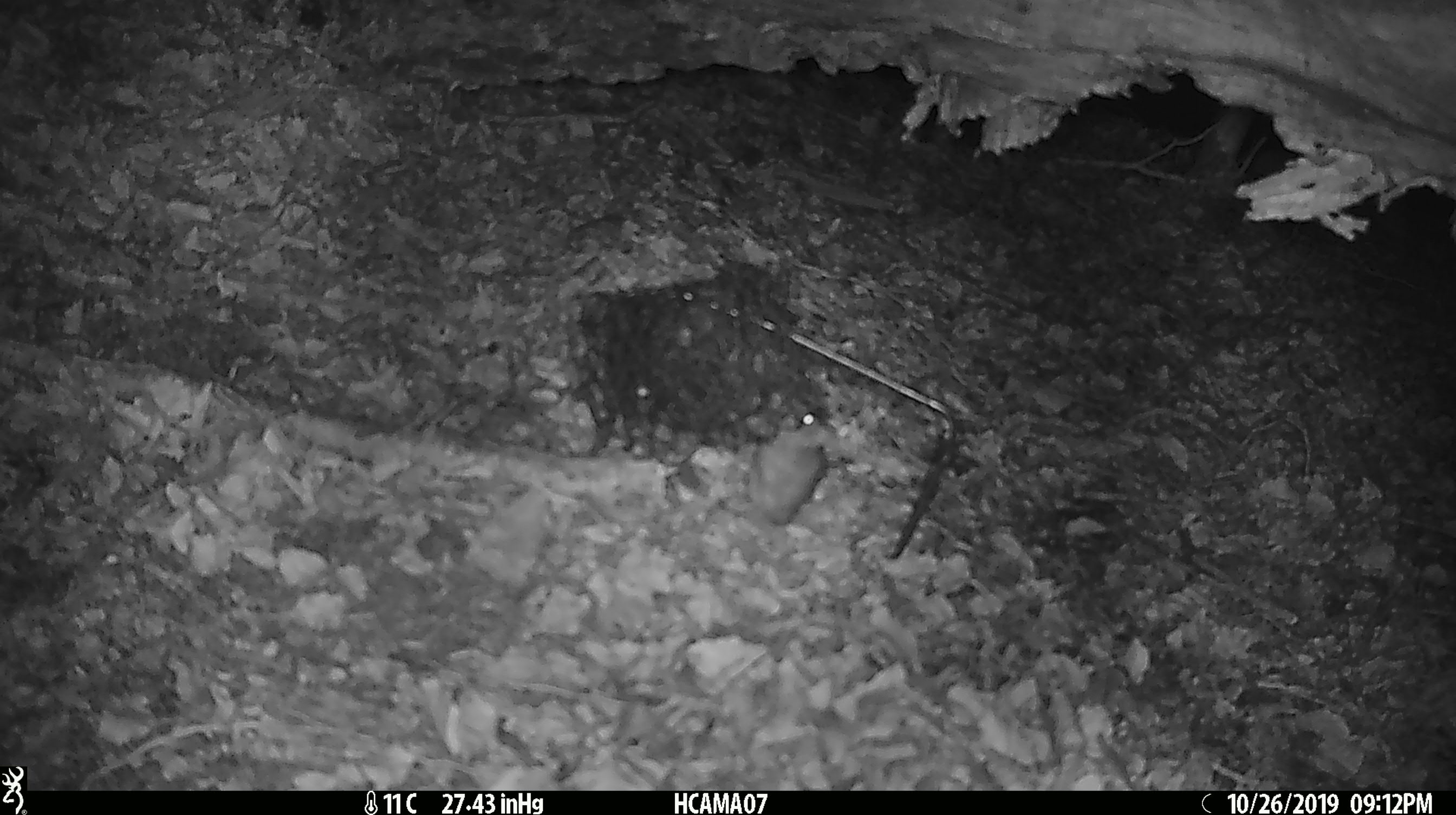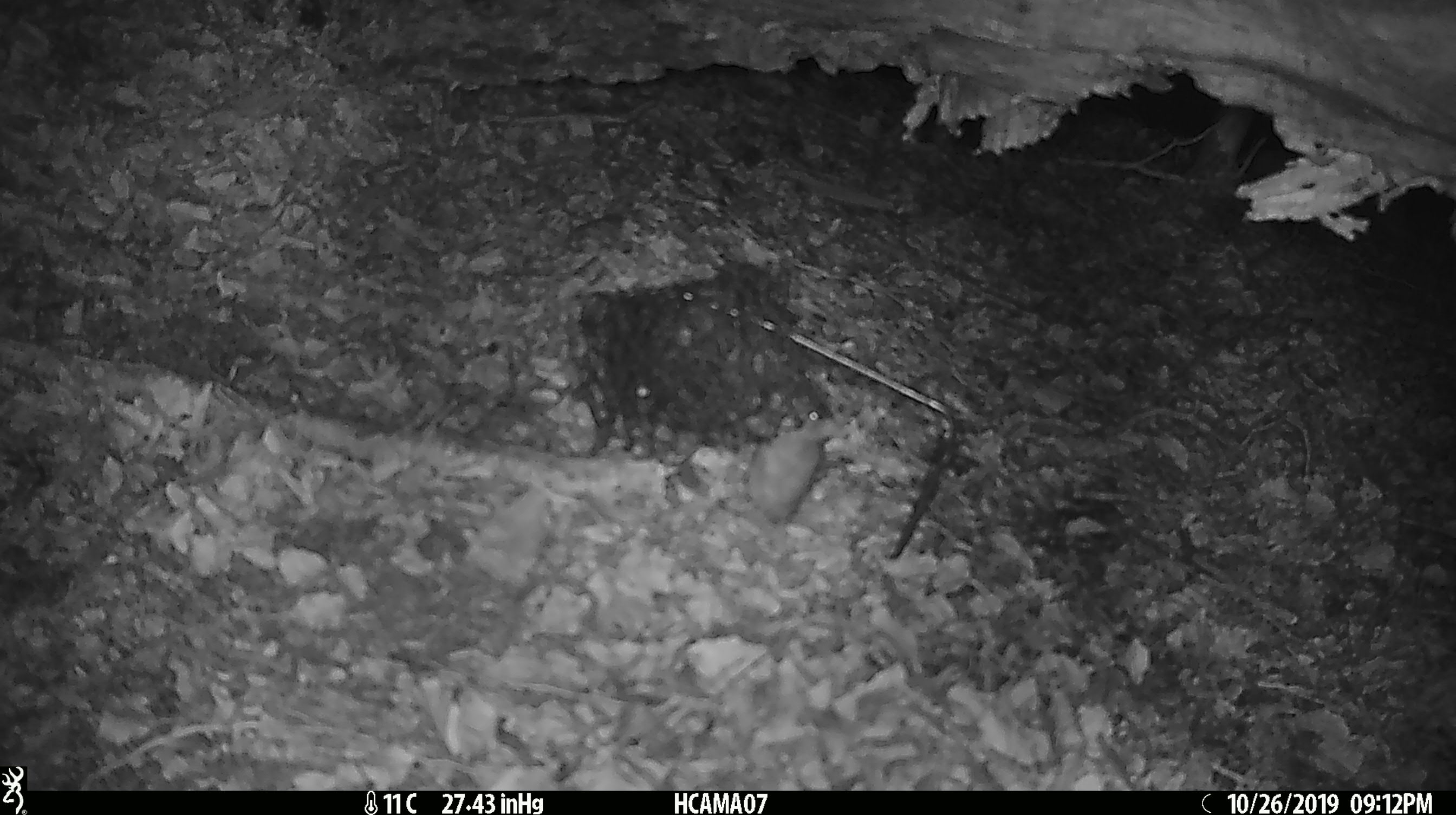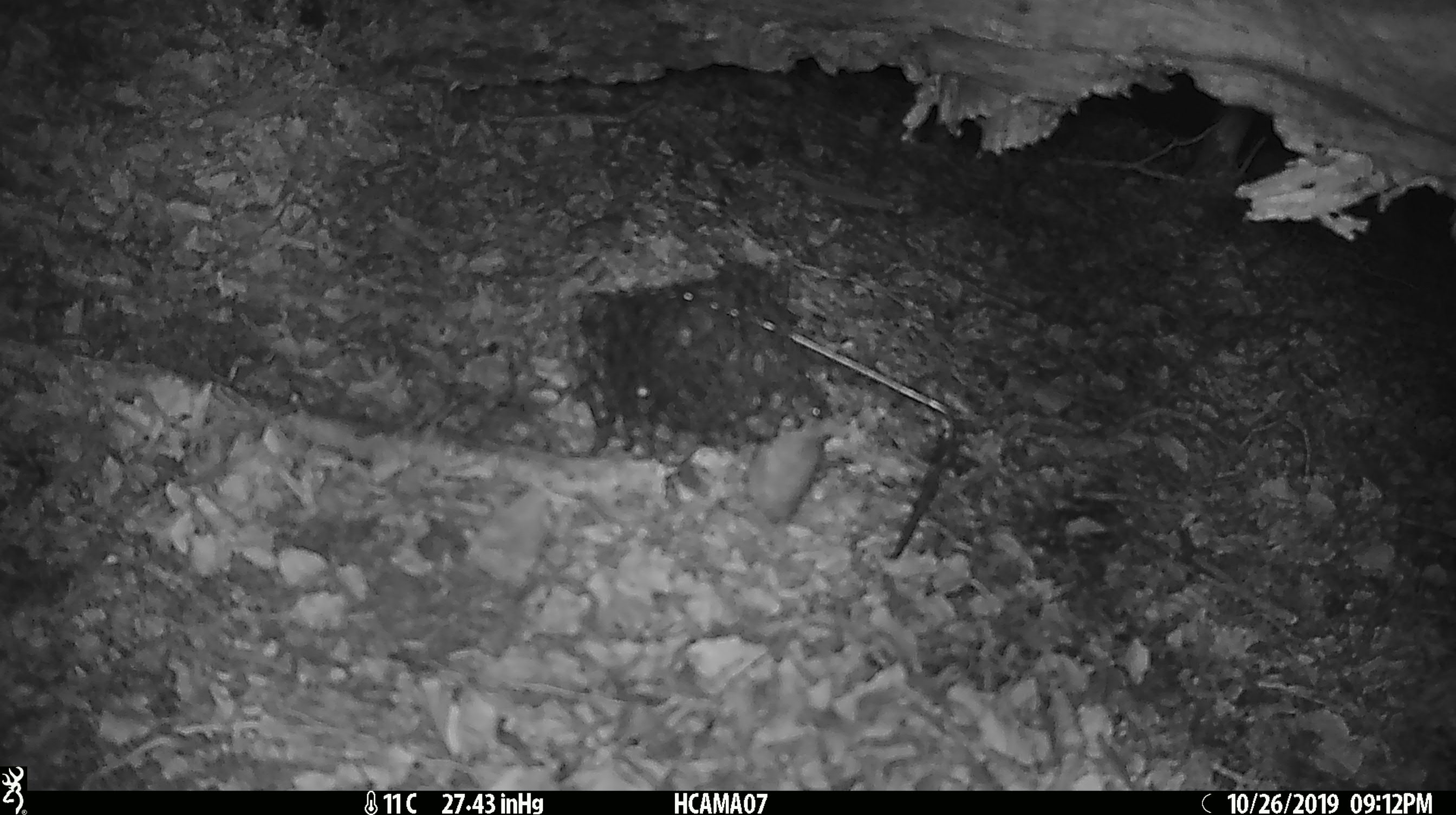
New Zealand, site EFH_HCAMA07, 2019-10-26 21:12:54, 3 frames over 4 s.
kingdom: Animalia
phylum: Chordata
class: Mammalia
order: Rodentia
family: Muridae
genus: Mus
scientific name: Mus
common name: mouse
Mouse (Mus).